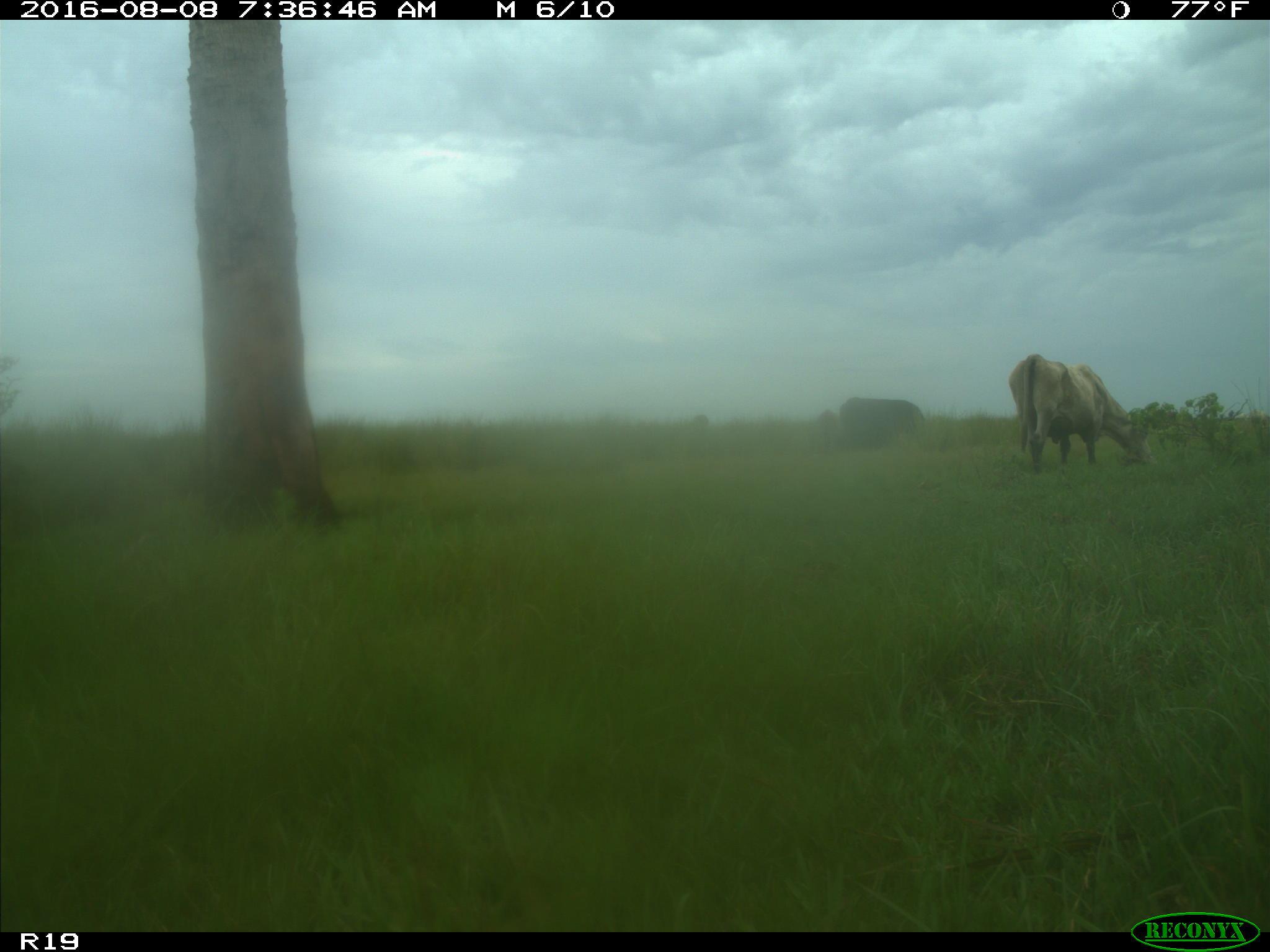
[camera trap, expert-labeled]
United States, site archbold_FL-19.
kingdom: Animalia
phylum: Chordata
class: Mammalia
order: Artiodactyla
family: Bovidae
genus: Bos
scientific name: Bos taurus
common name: domestic cow